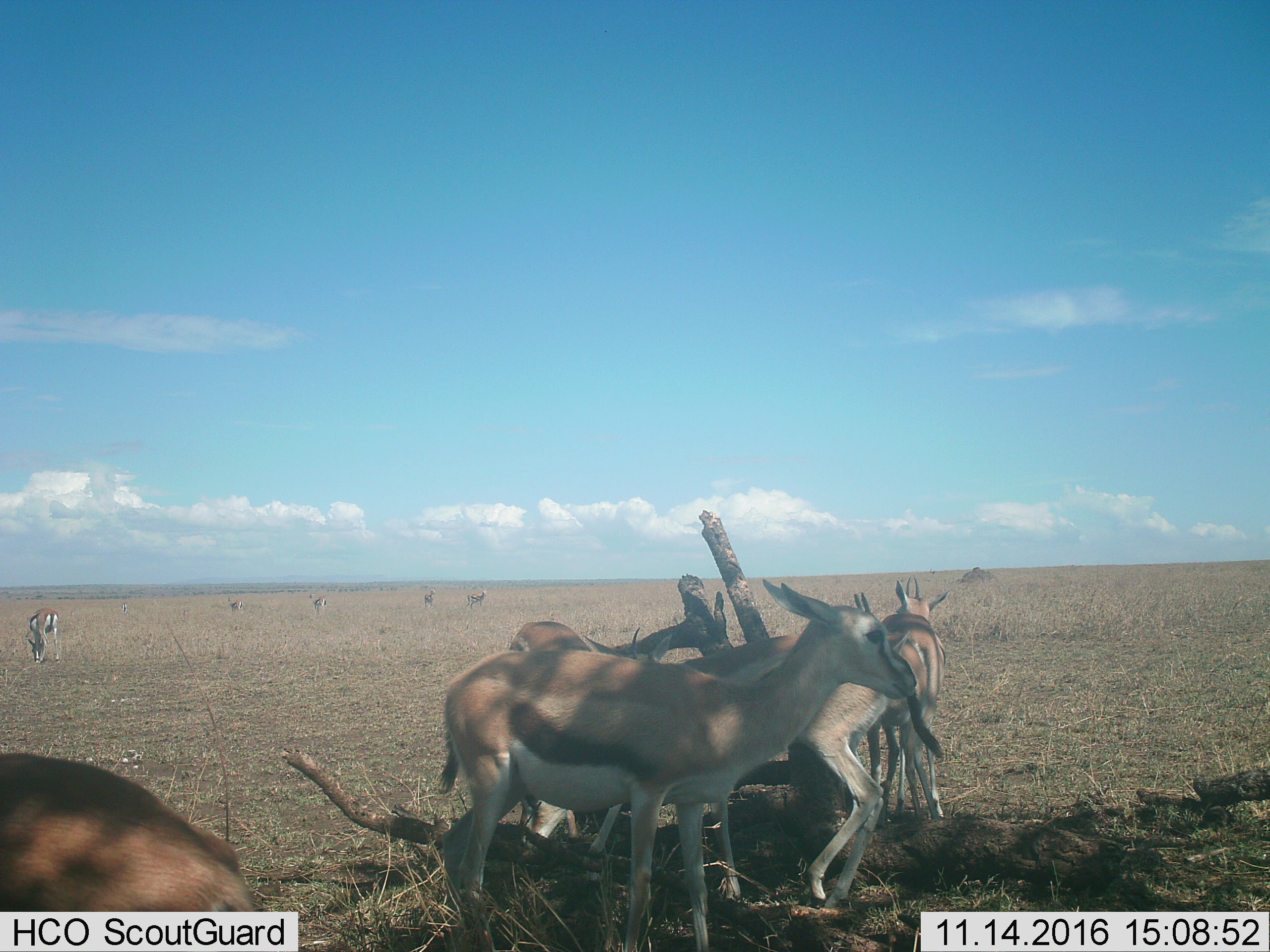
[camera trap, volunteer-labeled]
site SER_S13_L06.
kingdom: Animalia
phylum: Chordata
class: Mammalia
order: Artiodactyla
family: Bovidae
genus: Eudorcas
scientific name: Eudorcas thomsonii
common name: thomson's gazelle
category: gazellethomsons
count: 11-50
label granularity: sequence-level